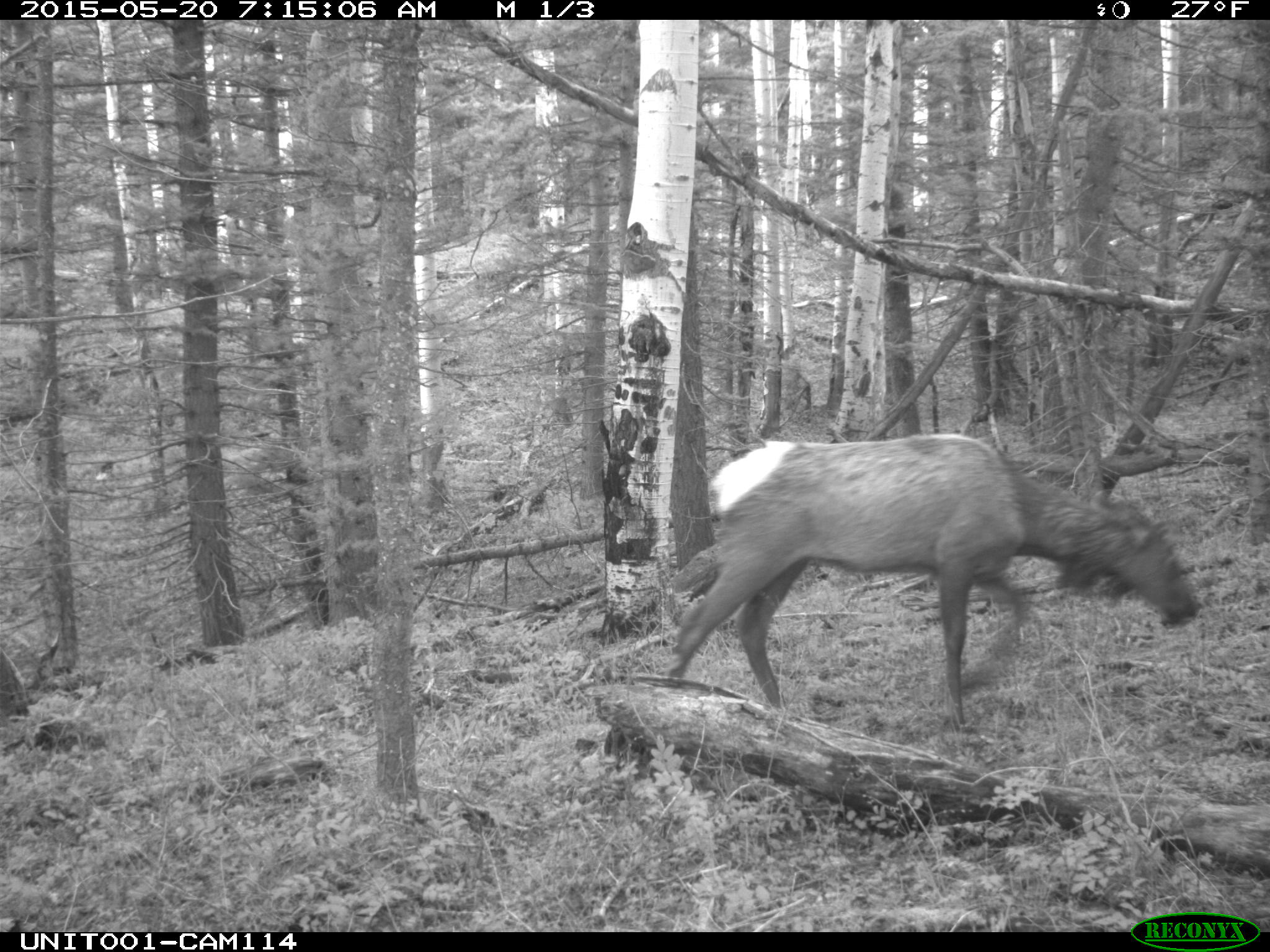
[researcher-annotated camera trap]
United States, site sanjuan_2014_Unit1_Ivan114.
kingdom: Animalia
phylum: Chordata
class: Mammalia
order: Artiodactyla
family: Cervidae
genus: Cervus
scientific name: Cervus elaphus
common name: red deer